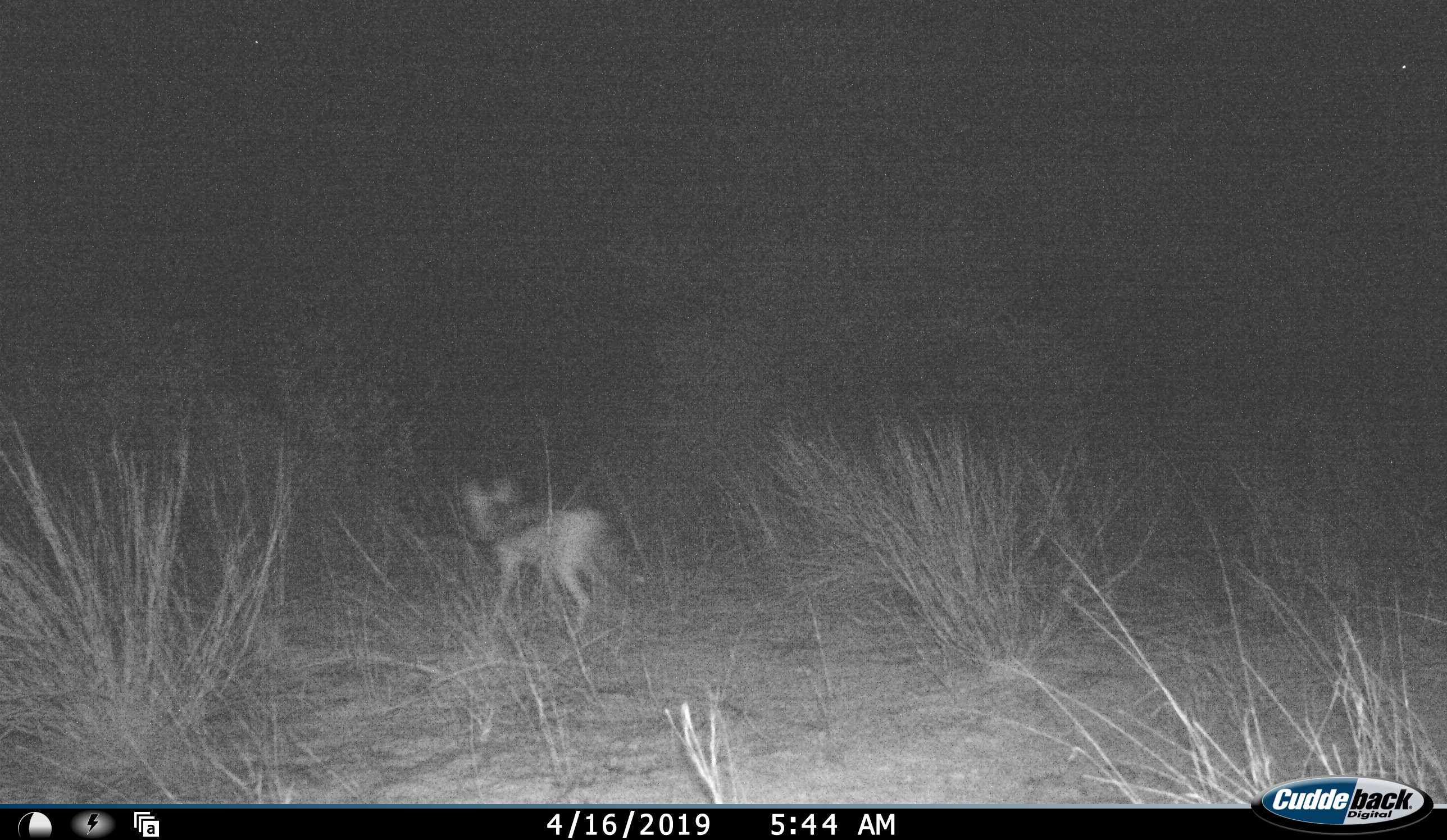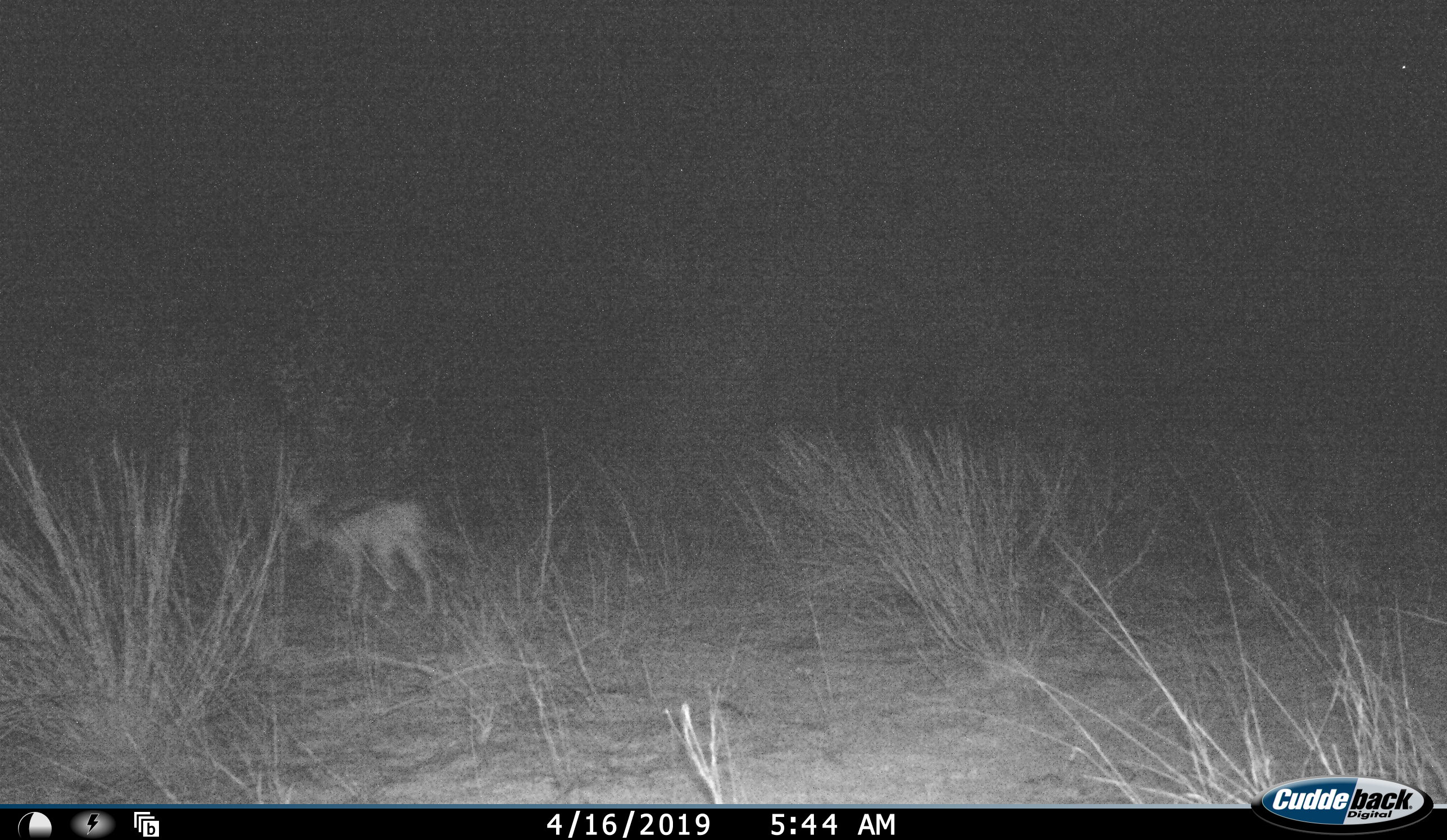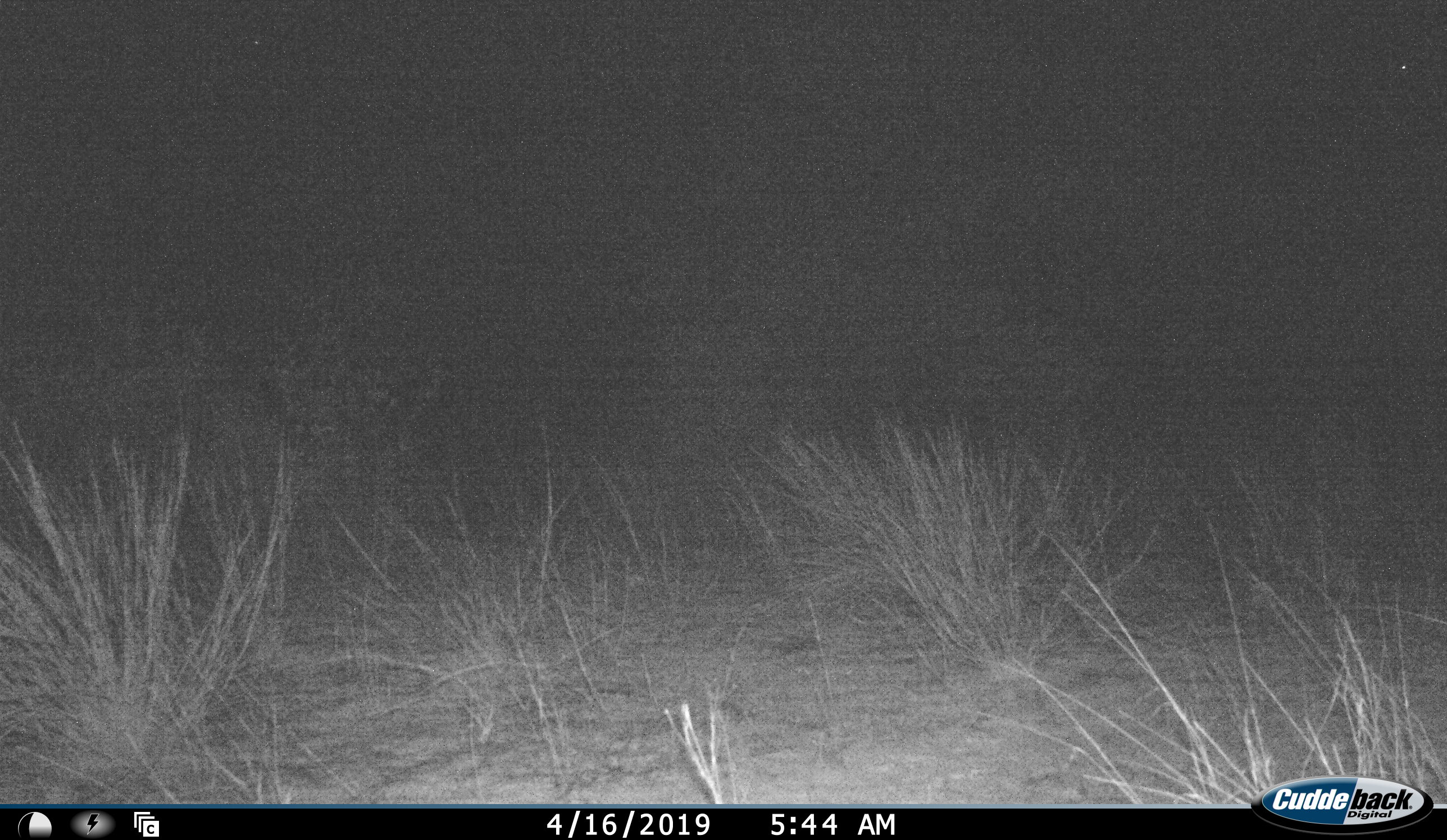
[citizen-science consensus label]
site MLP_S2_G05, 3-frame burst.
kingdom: Animalia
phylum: Chordata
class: Mammalia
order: Carnivora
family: Canidae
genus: Lupulella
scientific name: Lupulella mesomelas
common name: black-backed jackal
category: jackalblackbacked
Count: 1.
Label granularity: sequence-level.